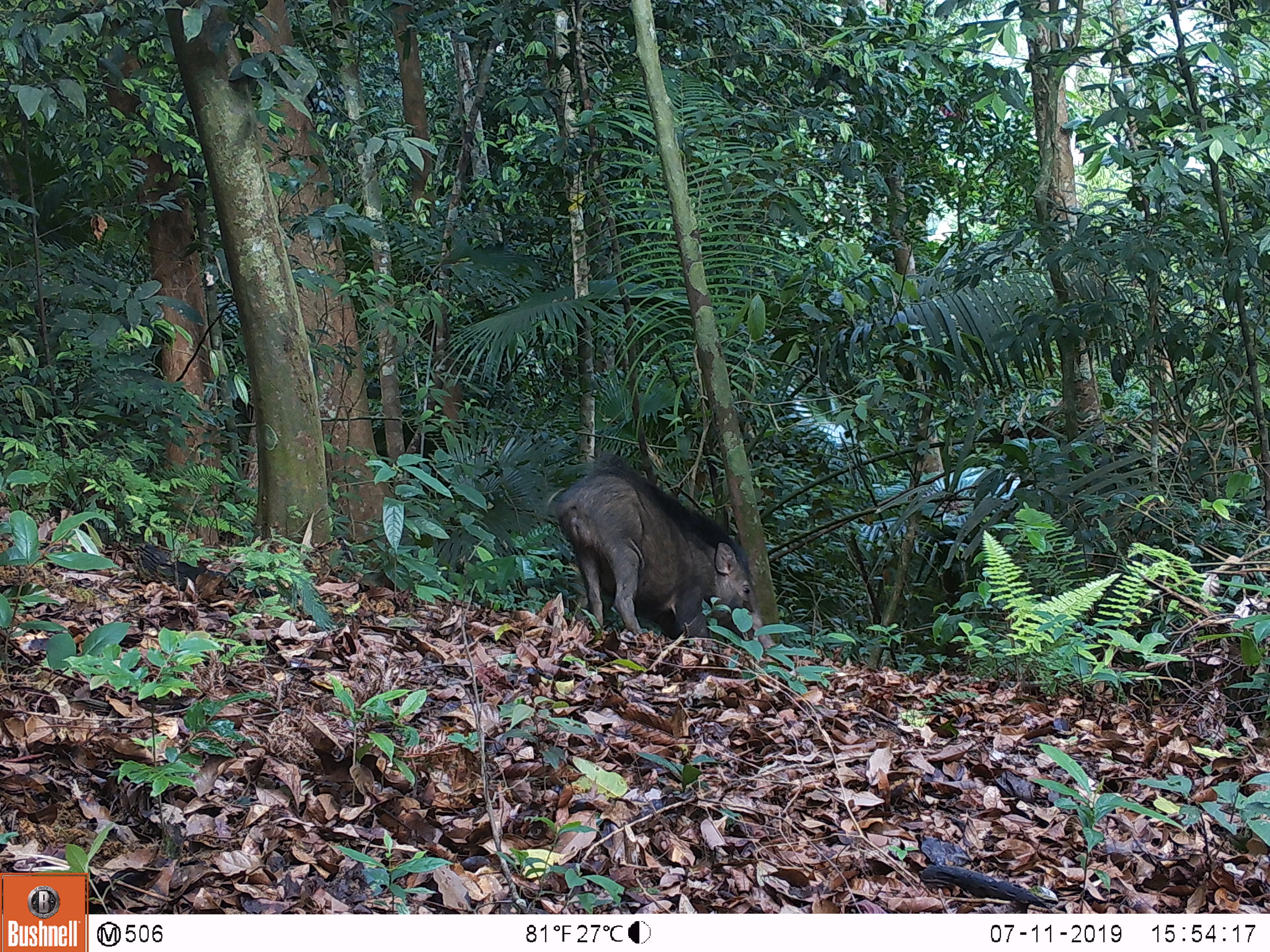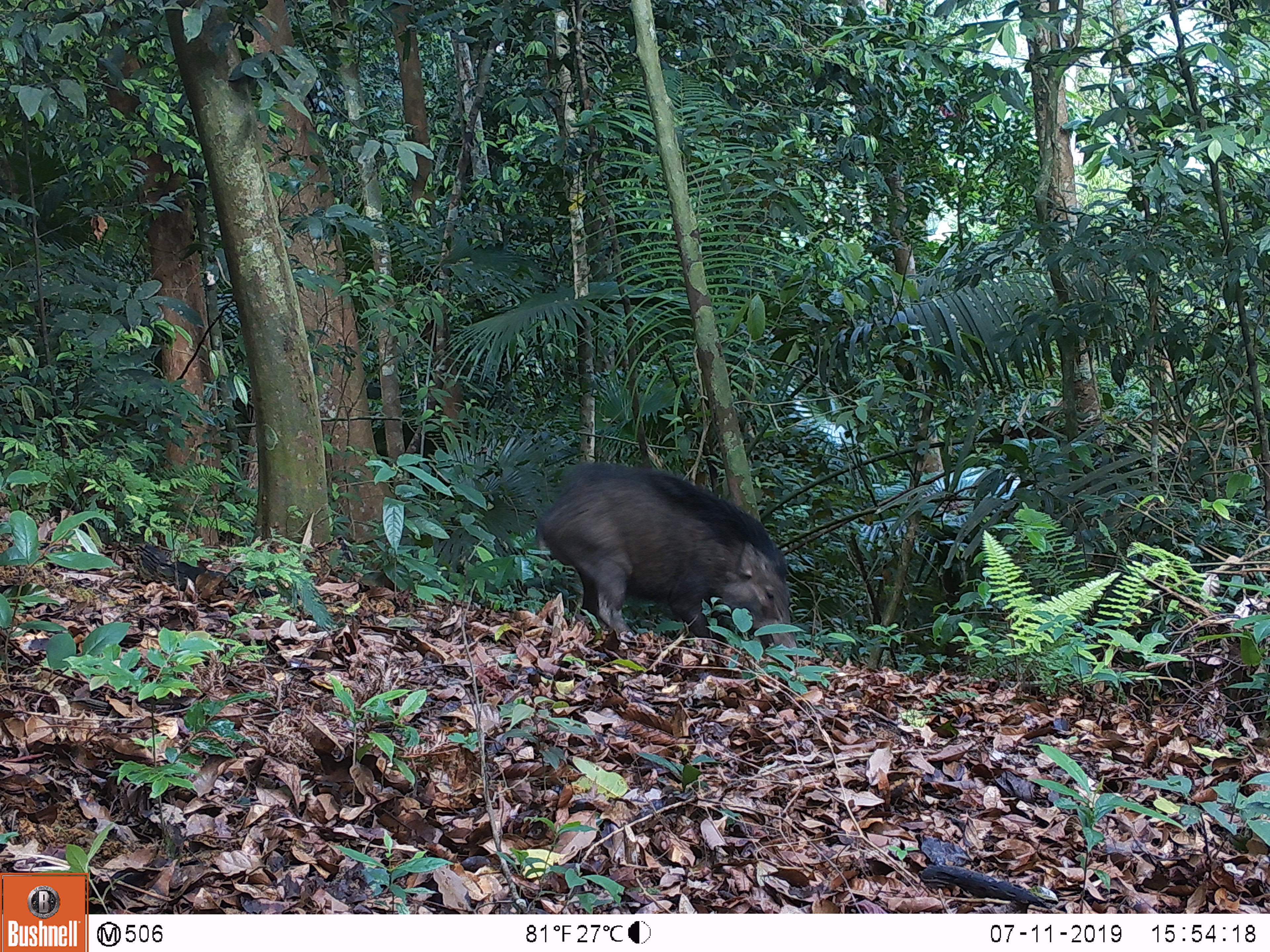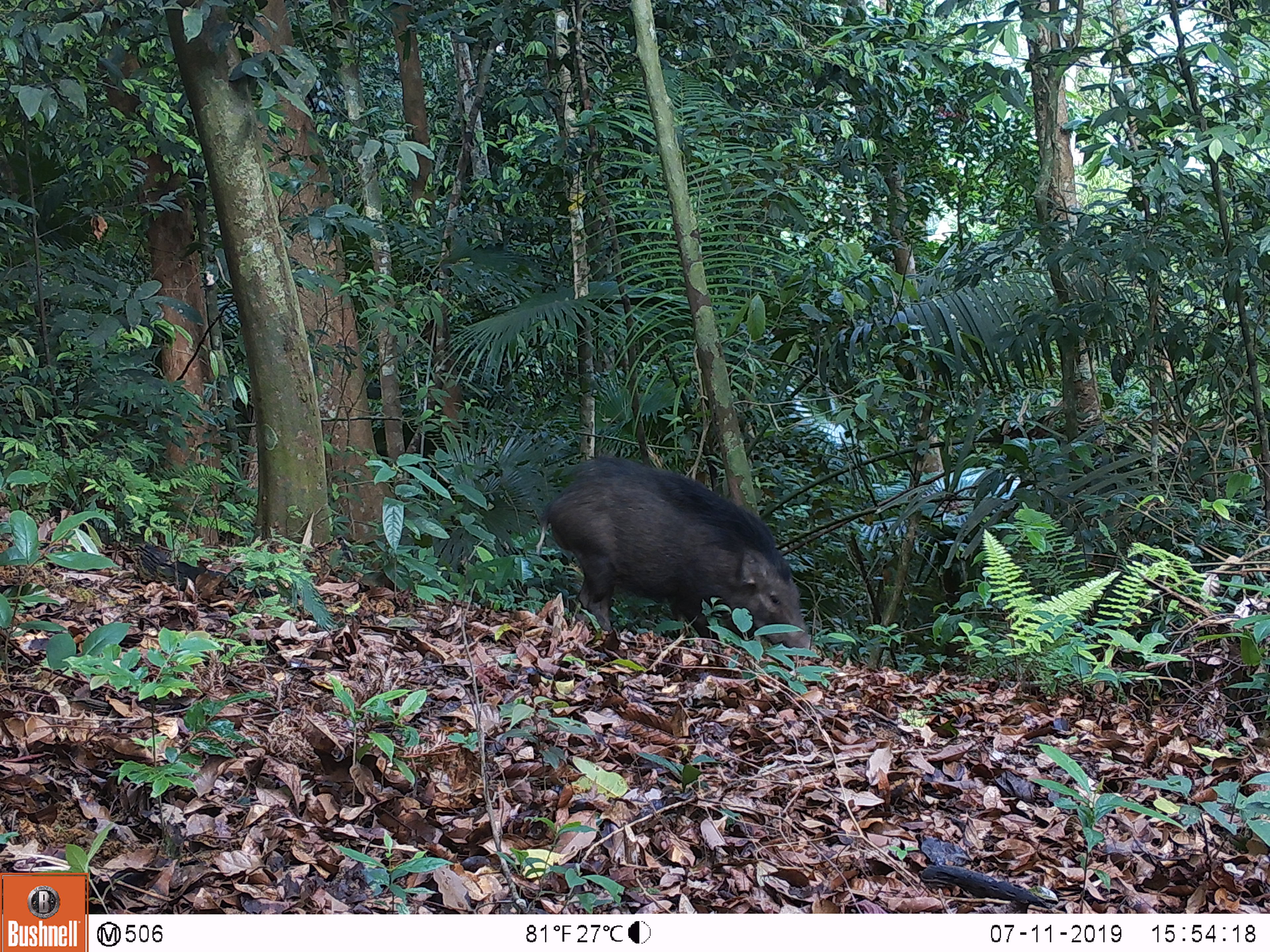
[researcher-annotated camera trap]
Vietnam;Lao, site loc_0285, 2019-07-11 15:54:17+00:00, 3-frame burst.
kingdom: Animalia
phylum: Chordata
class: Mammalia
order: Artiodactyla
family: Suidae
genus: Sus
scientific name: Sus scrofa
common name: eurasian wild pig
Eurasian wild pig (Sus scrofa). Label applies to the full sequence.